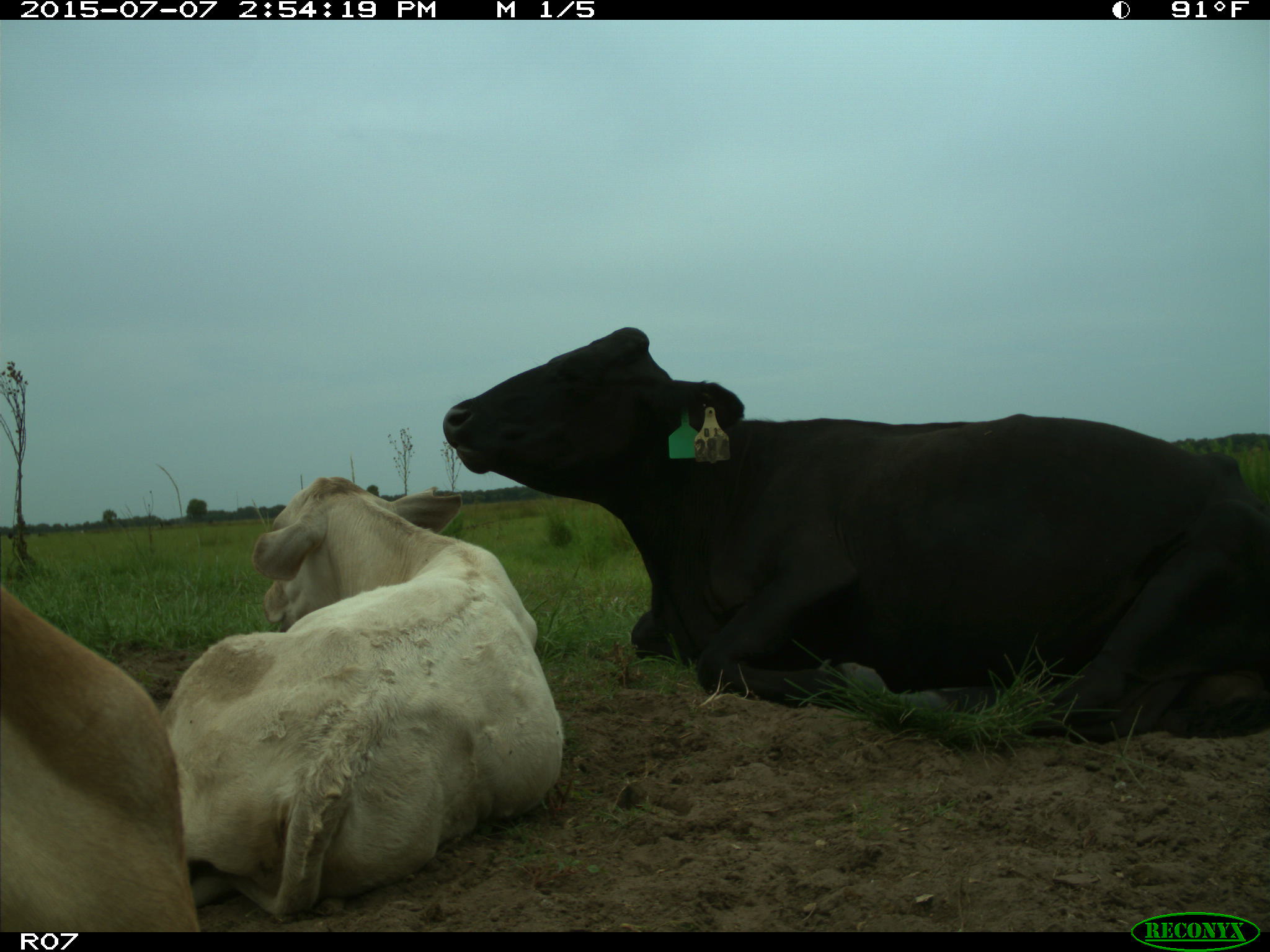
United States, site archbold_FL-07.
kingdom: Animalia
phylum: Chordata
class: Mammalia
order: Artiodactyla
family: Bovidae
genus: Bos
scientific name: Bos taurus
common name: domestic cow